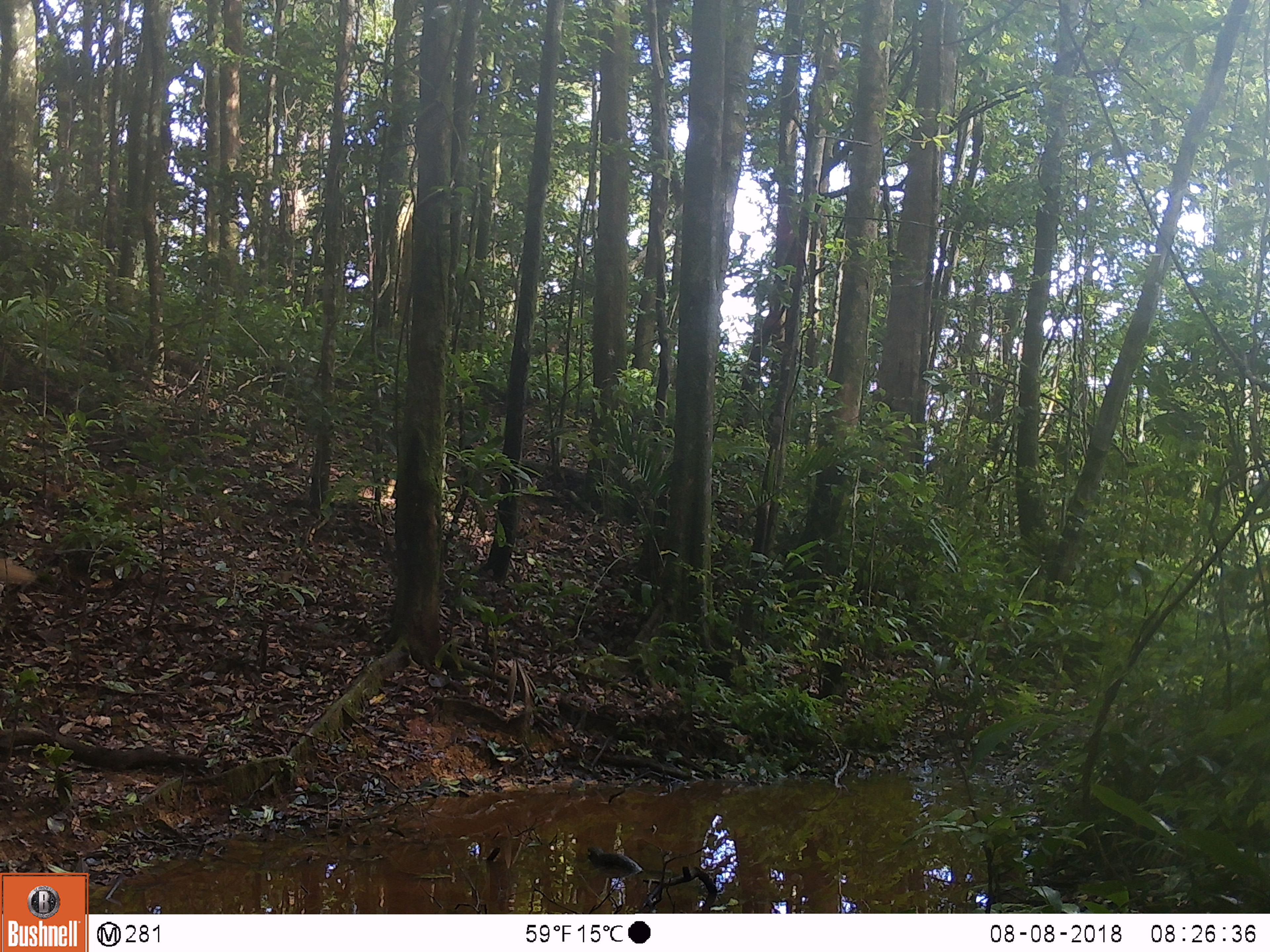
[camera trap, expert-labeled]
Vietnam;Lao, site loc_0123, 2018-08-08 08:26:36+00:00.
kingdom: Animalia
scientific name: Animalia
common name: animal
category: unidentified animal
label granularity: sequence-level